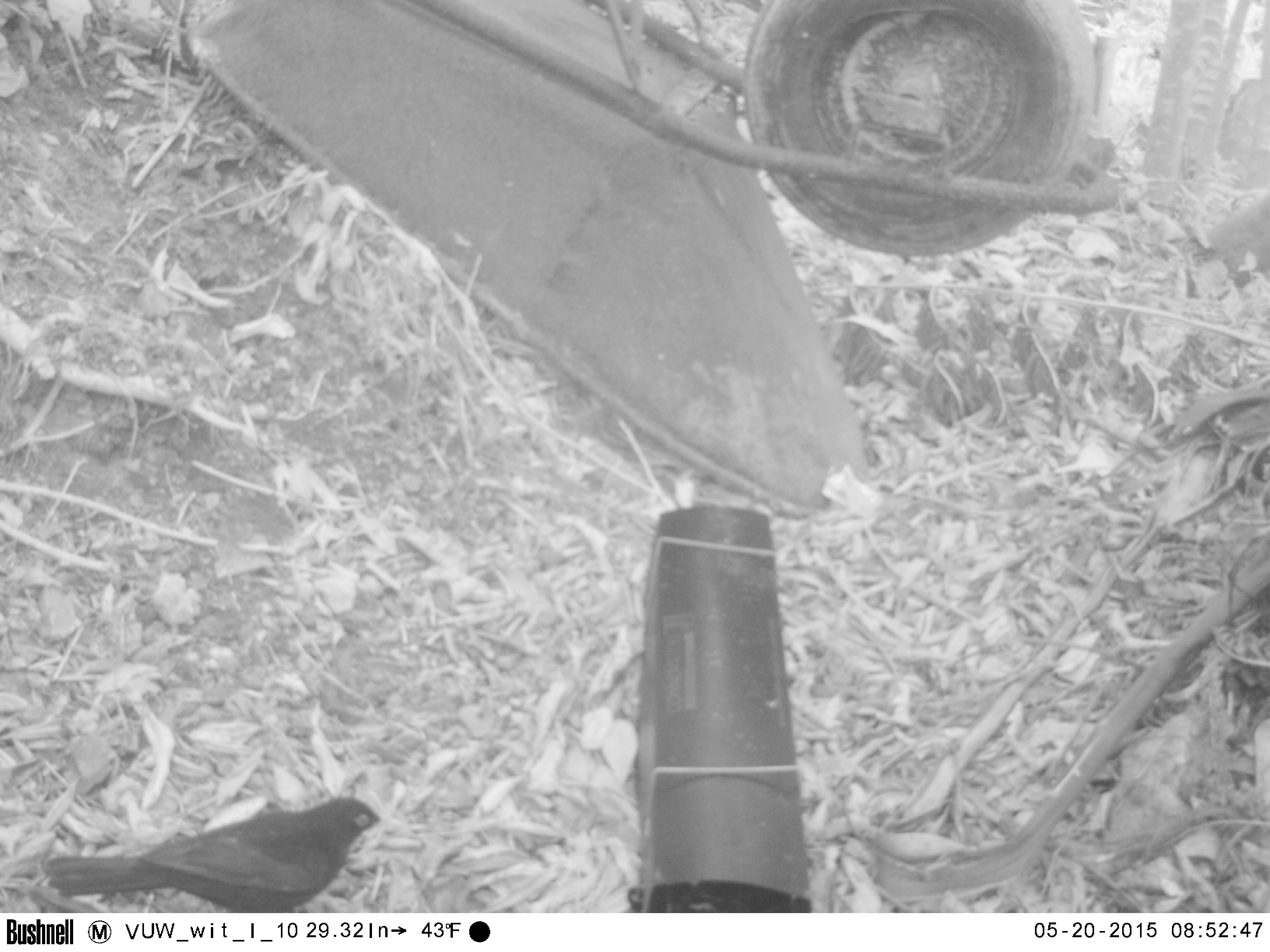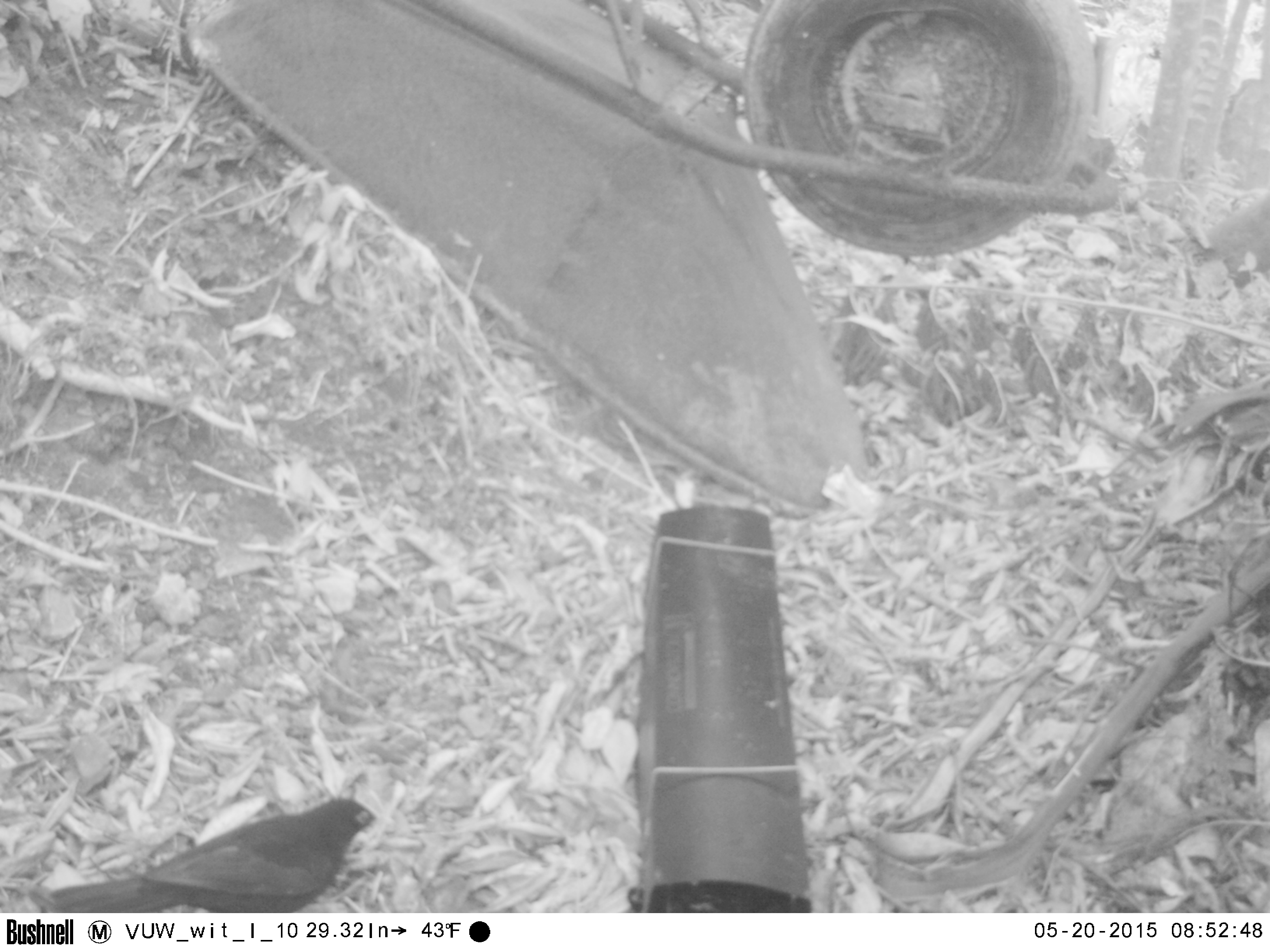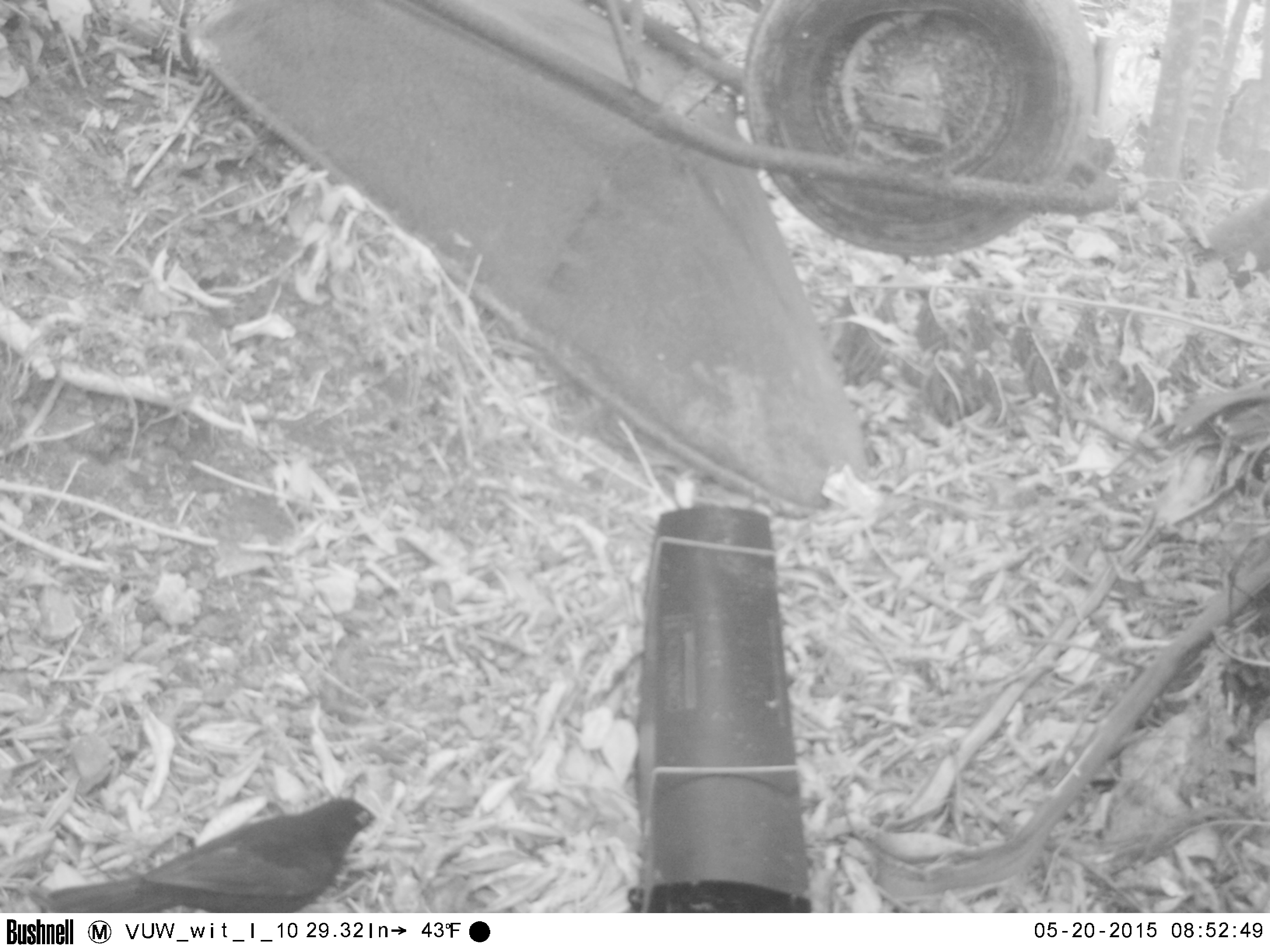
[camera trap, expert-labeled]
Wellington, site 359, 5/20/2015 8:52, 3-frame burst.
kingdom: Animalia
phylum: Chordata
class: Aves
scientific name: Aves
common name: bird